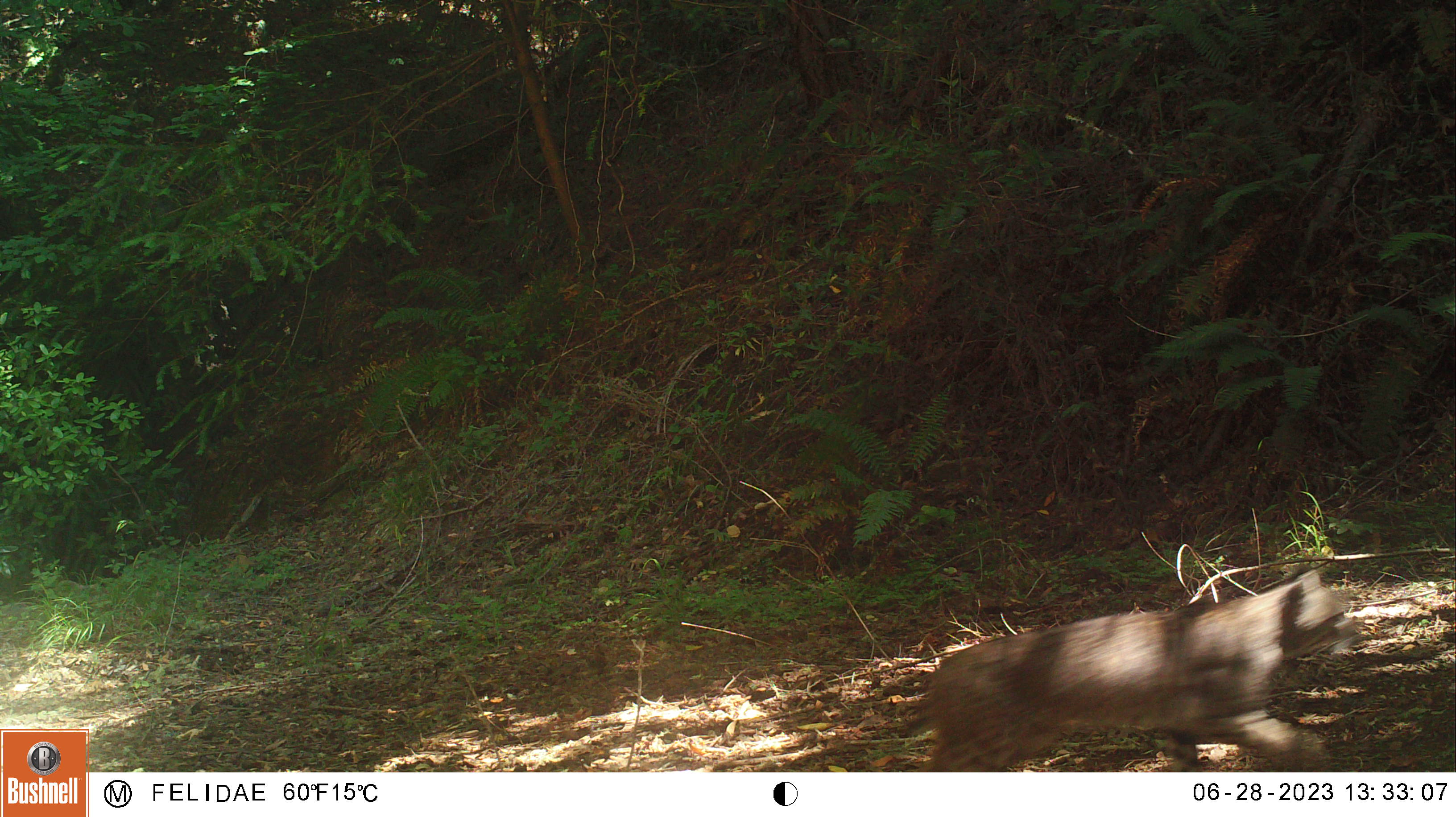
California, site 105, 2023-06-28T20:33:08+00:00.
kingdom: Animalia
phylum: Chordata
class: Mammalia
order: Carnivora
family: Felidae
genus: Lynx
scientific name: Lynx rufus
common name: bobcat